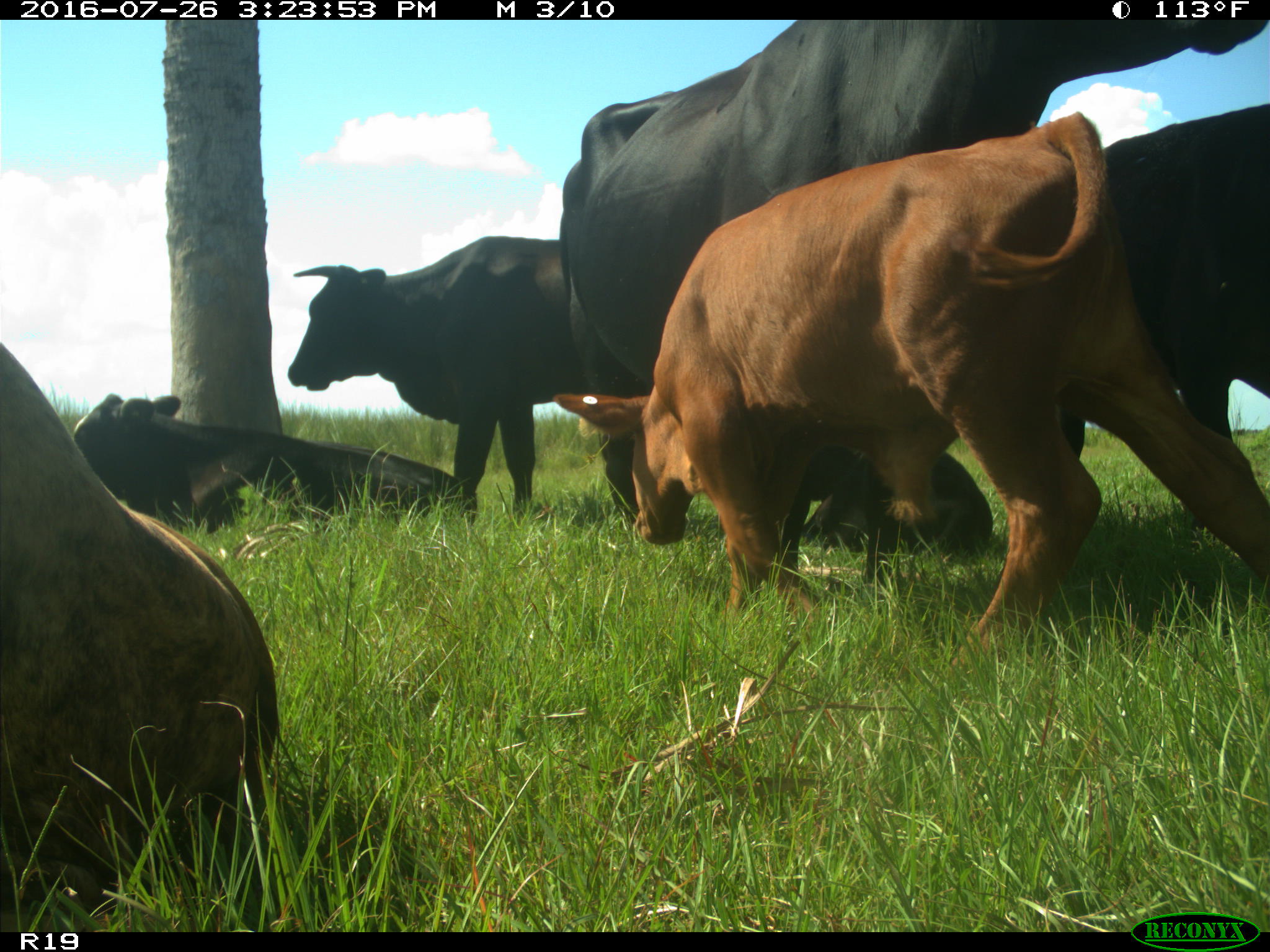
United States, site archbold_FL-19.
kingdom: Animalia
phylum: Chordata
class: Mammalia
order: Artiodactyla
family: Bovidae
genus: Bos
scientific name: Bos taurus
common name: domestic cow